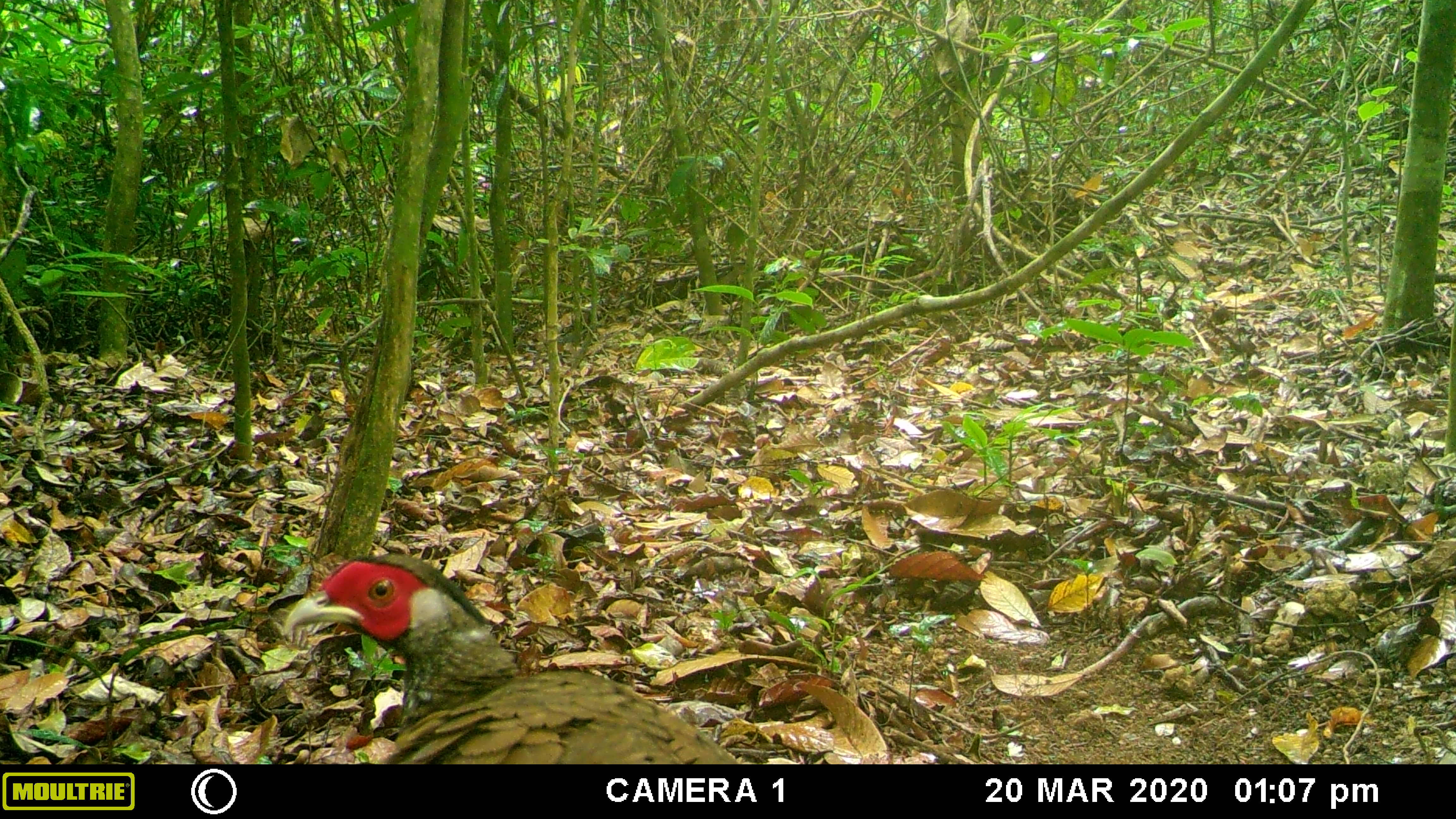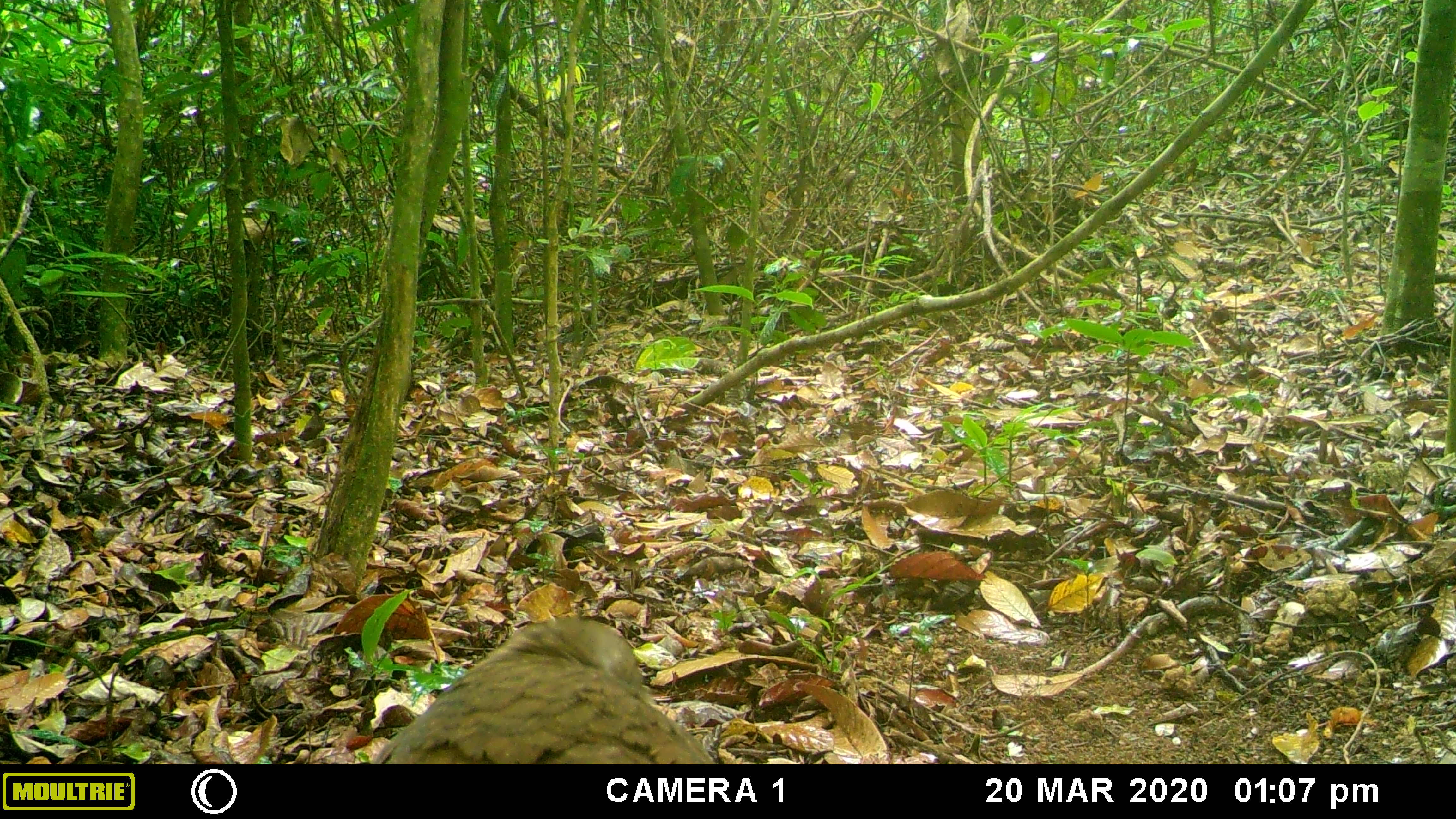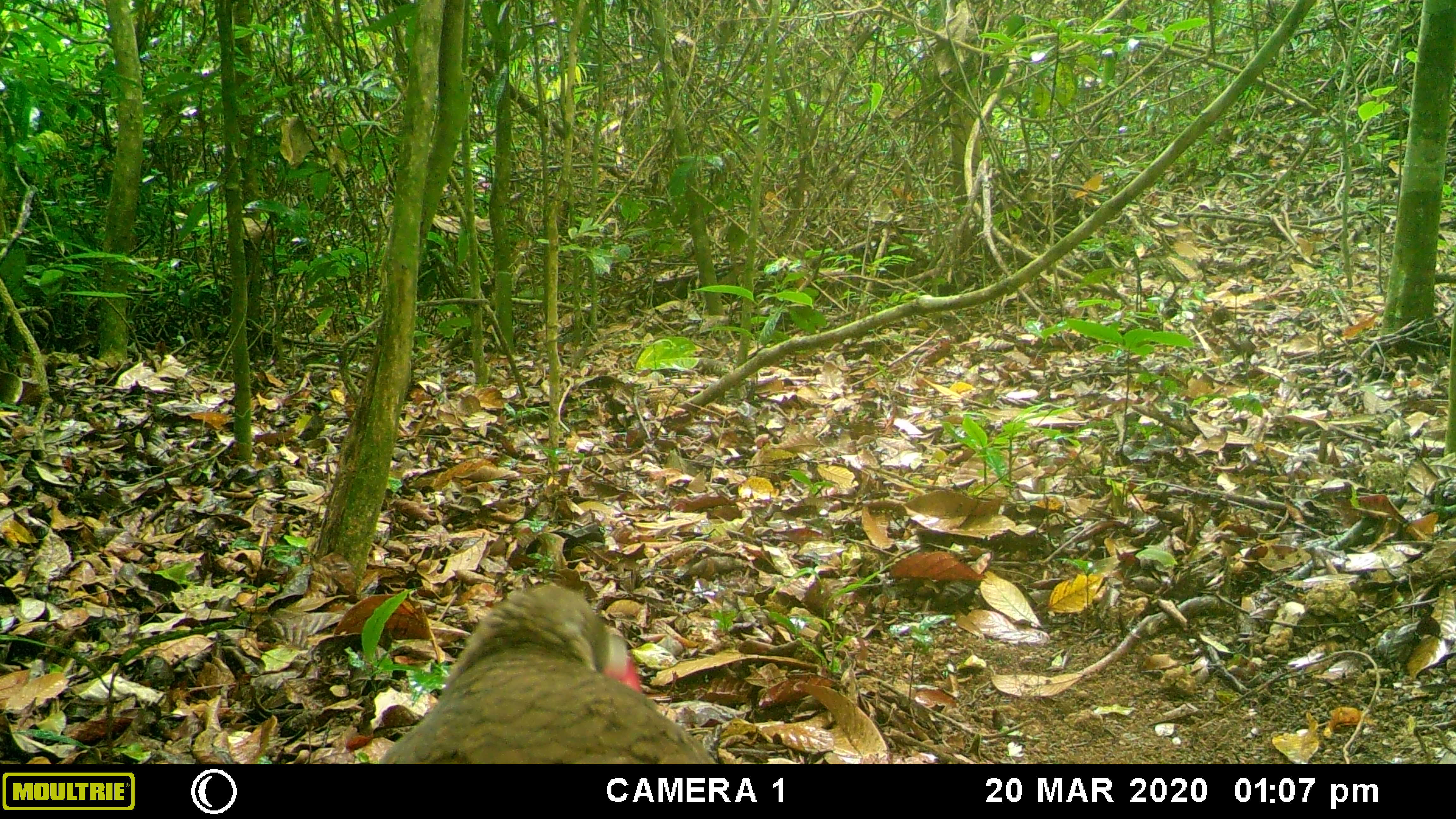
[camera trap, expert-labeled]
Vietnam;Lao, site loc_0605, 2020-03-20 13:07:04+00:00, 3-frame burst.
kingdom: Animalia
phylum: Chordata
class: Aves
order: Galliformes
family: Phasianidae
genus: Lophura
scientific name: Lophura nycthemera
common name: silver pheasant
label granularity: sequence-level